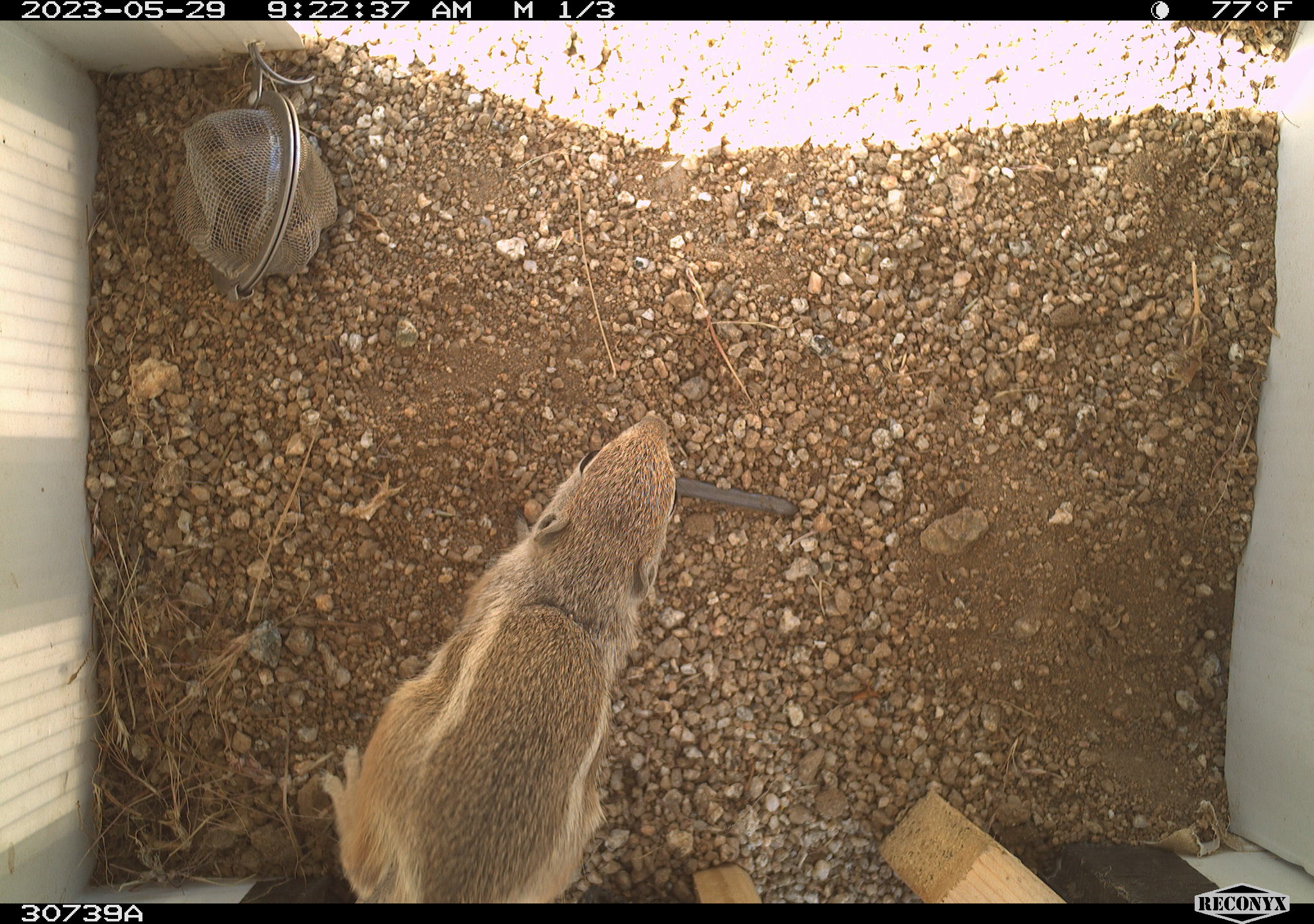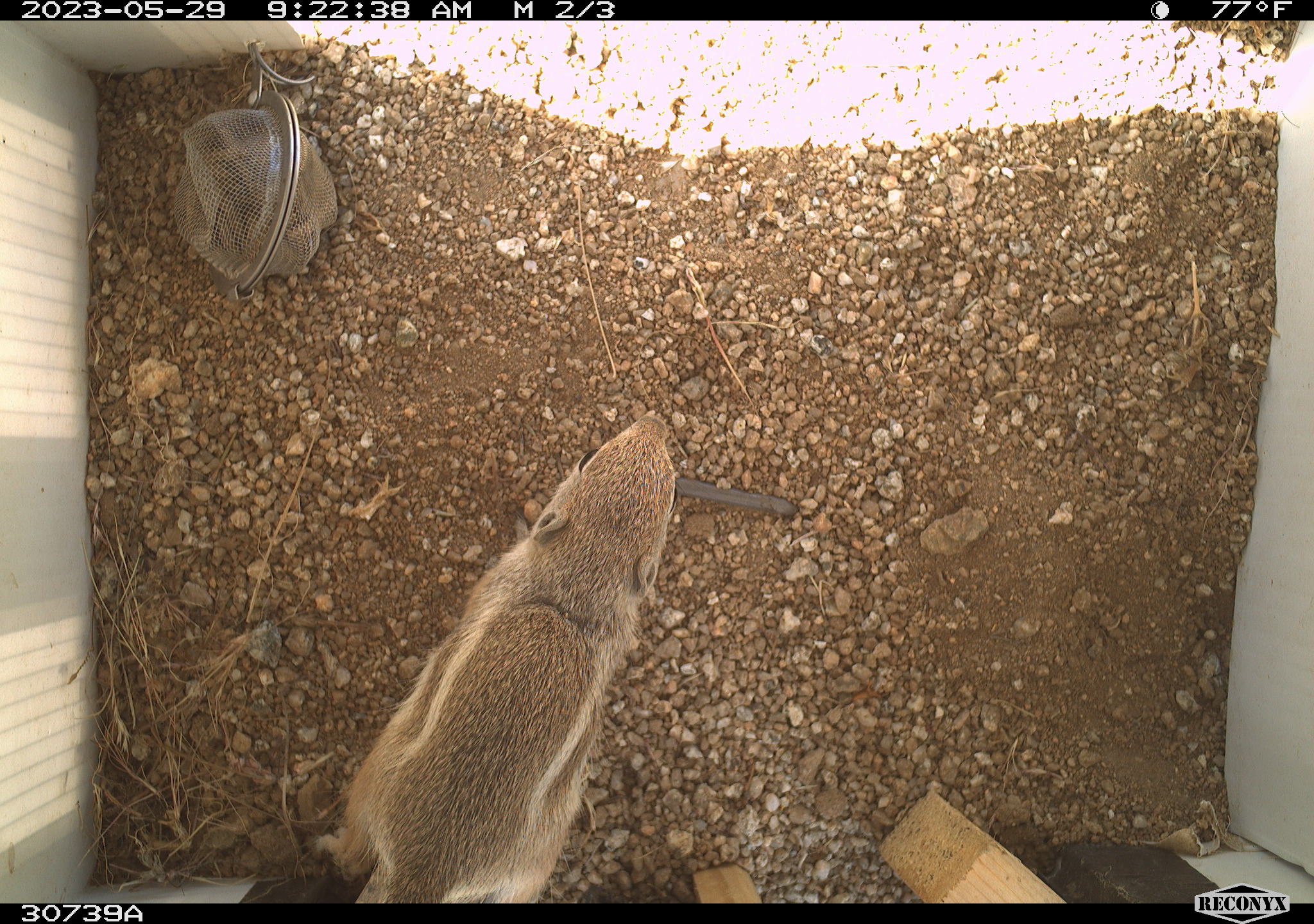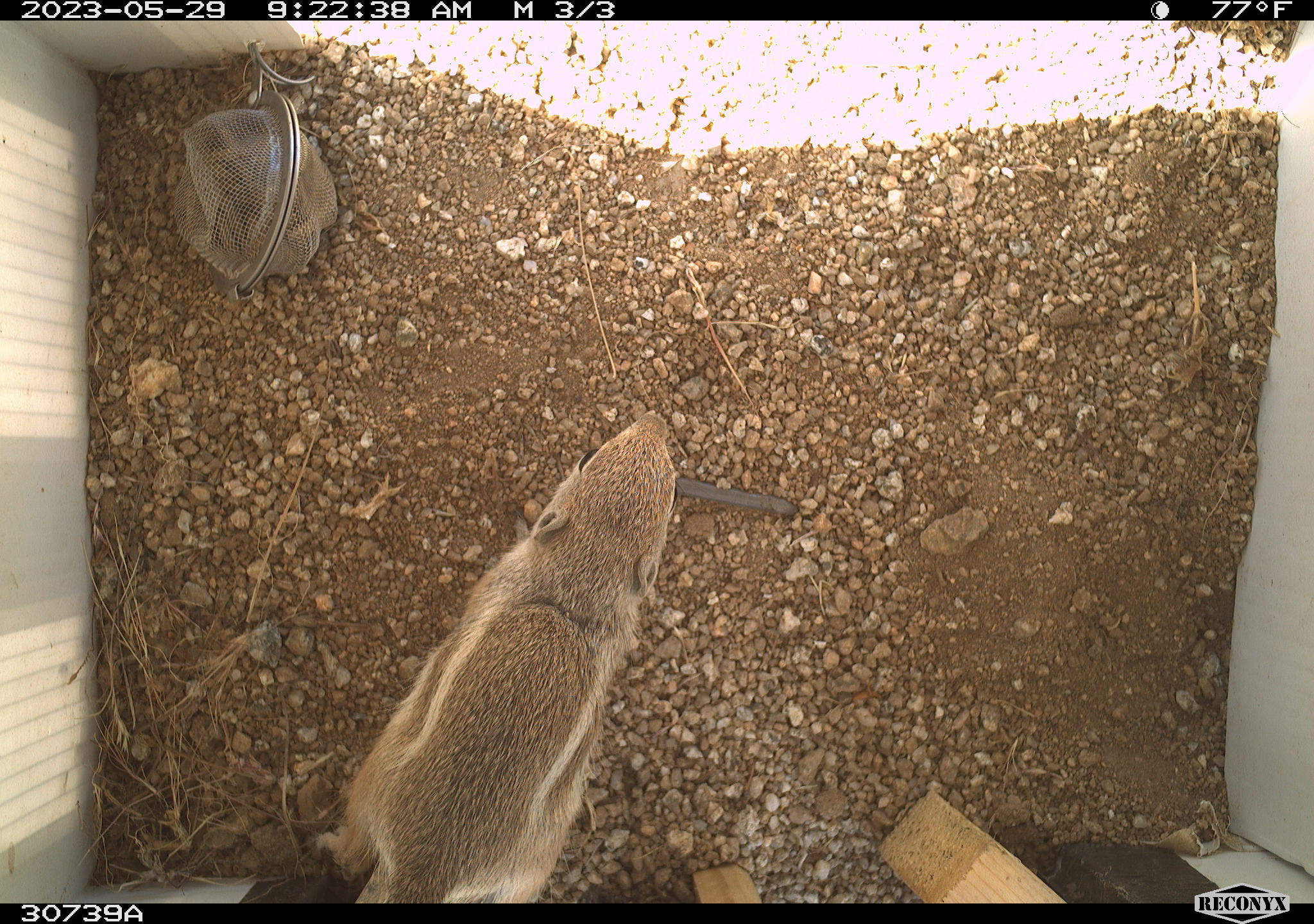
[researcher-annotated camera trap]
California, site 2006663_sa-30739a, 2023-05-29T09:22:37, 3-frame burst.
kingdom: Animalia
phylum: Chordata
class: Mammalia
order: Rodentia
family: Sciuridae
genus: Ammospermophilus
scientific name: Ammospermophilus leucurus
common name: white-tailed antelope squirrel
White-tailed antelope squirrel (Ammospermophilus leucurus).